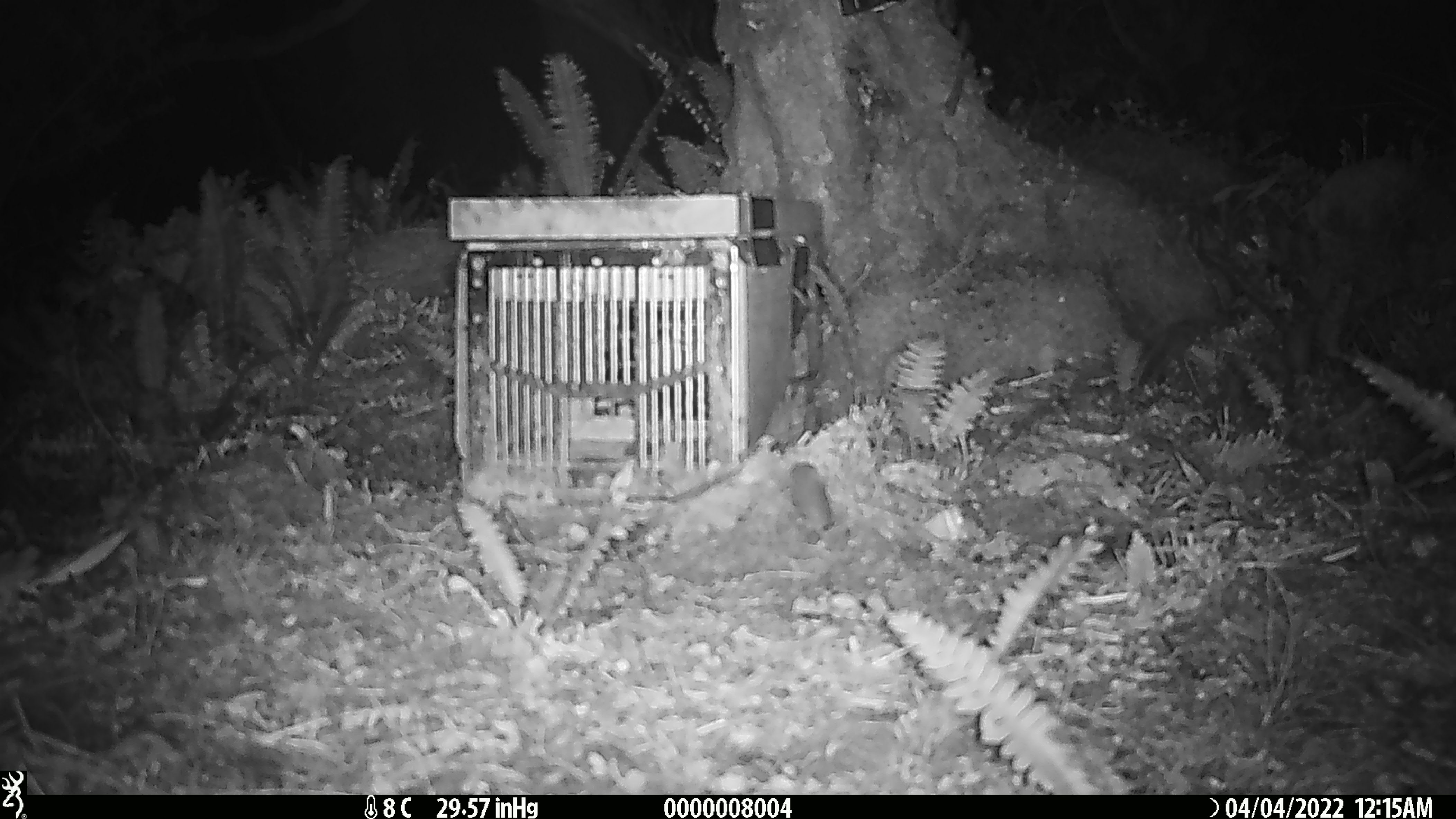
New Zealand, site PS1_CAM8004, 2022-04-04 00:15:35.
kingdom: Animalia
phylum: Chordata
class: Mammalia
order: Rodentia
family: Muridae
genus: Mus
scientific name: Mus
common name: mouse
Mouse (Mus).